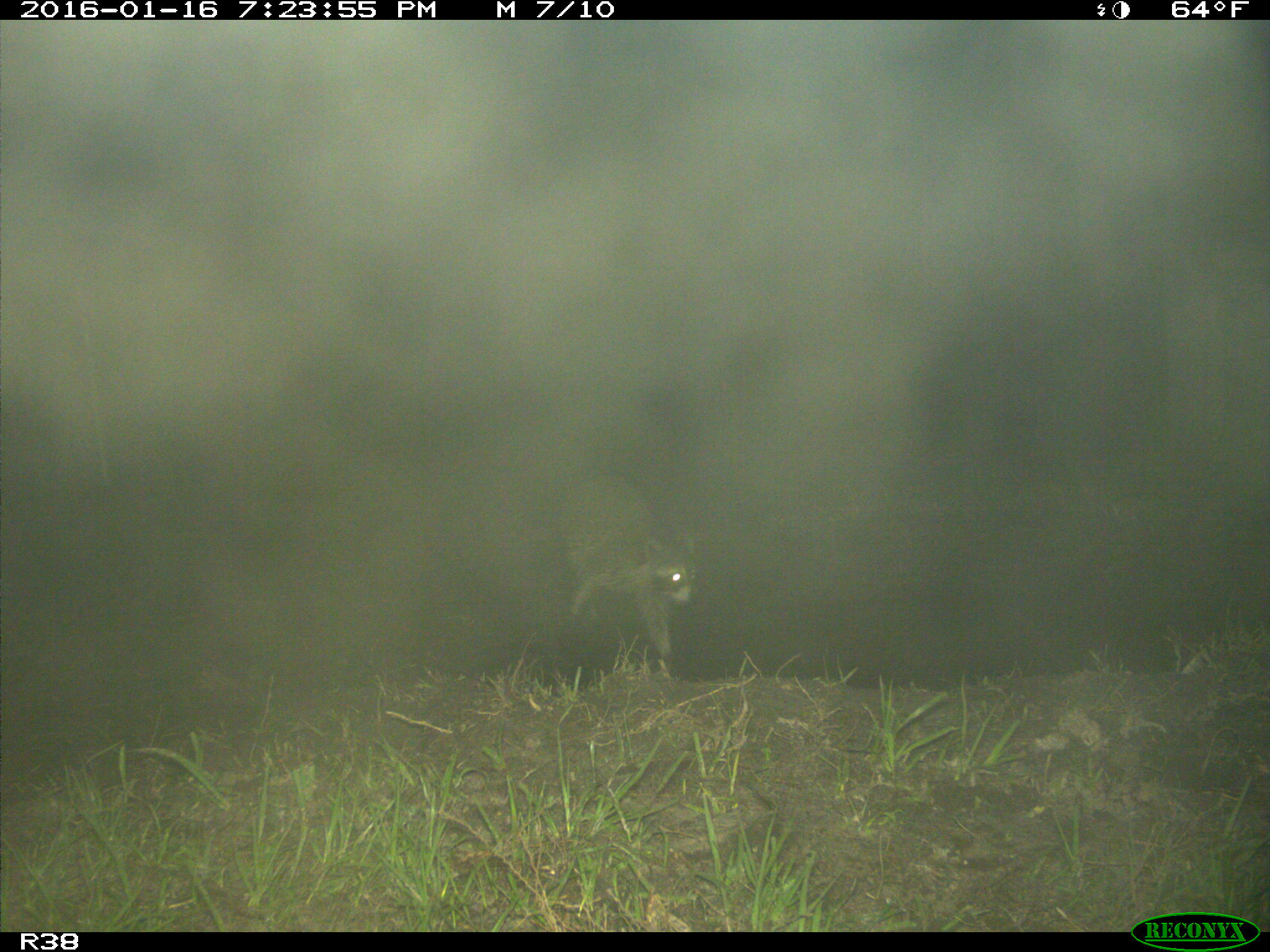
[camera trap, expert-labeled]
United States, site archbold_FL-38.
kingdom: Animalia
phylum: Chordata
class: Mammalia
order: Carnivora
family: Procyonidae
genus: Procyon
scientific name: Procyon lotor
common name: common raccoon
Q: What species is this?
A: Procyon lotor (common raccoon).